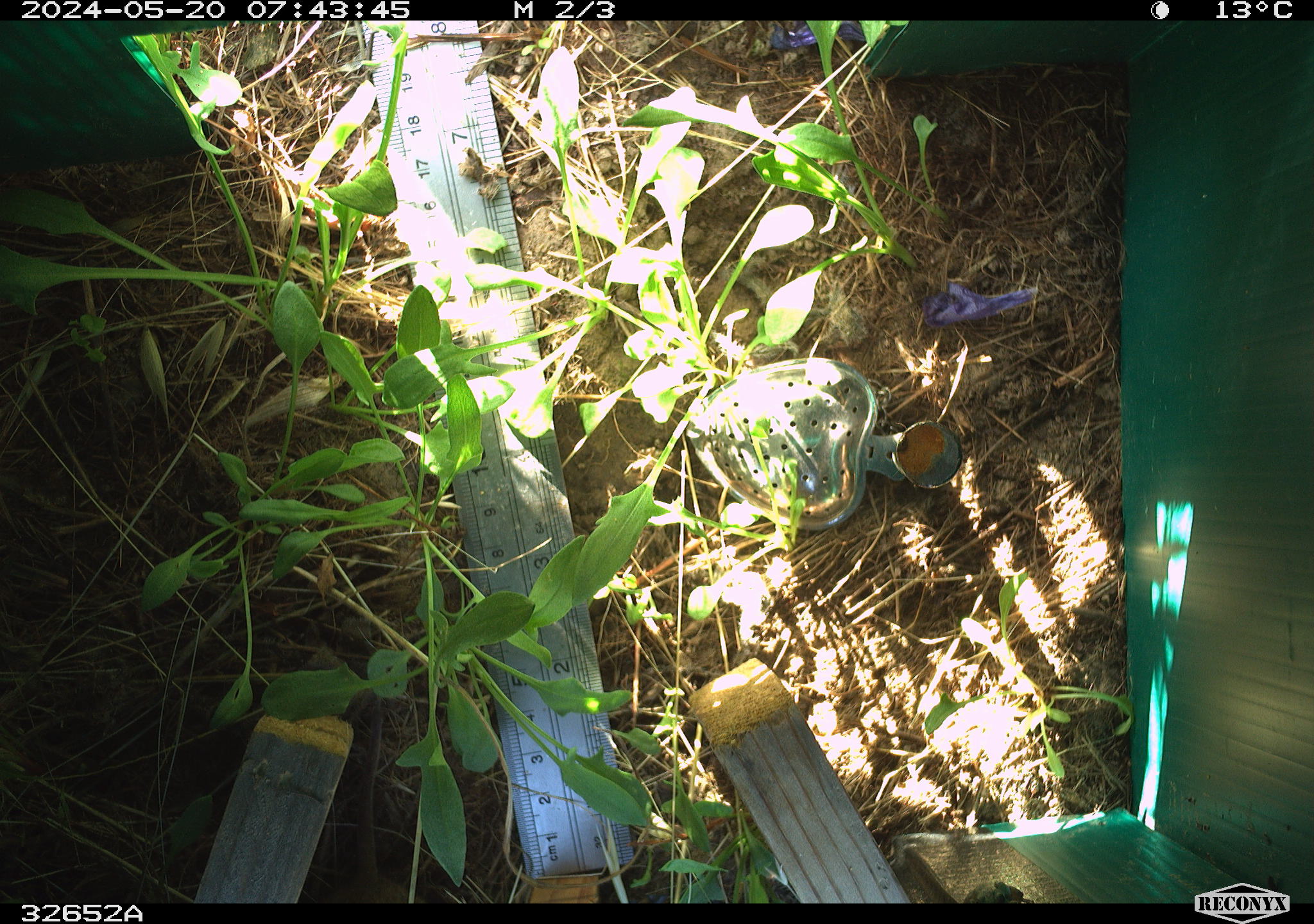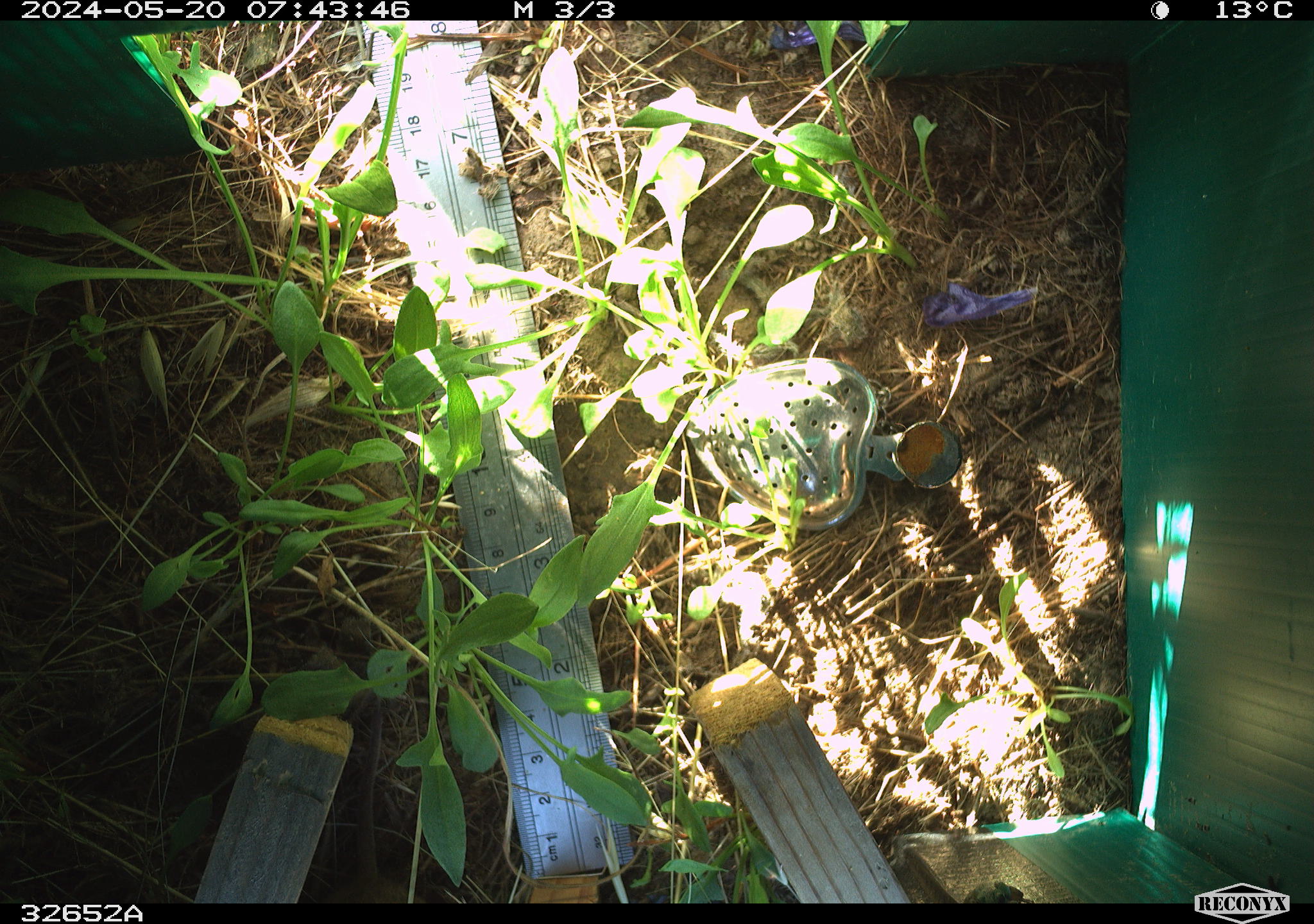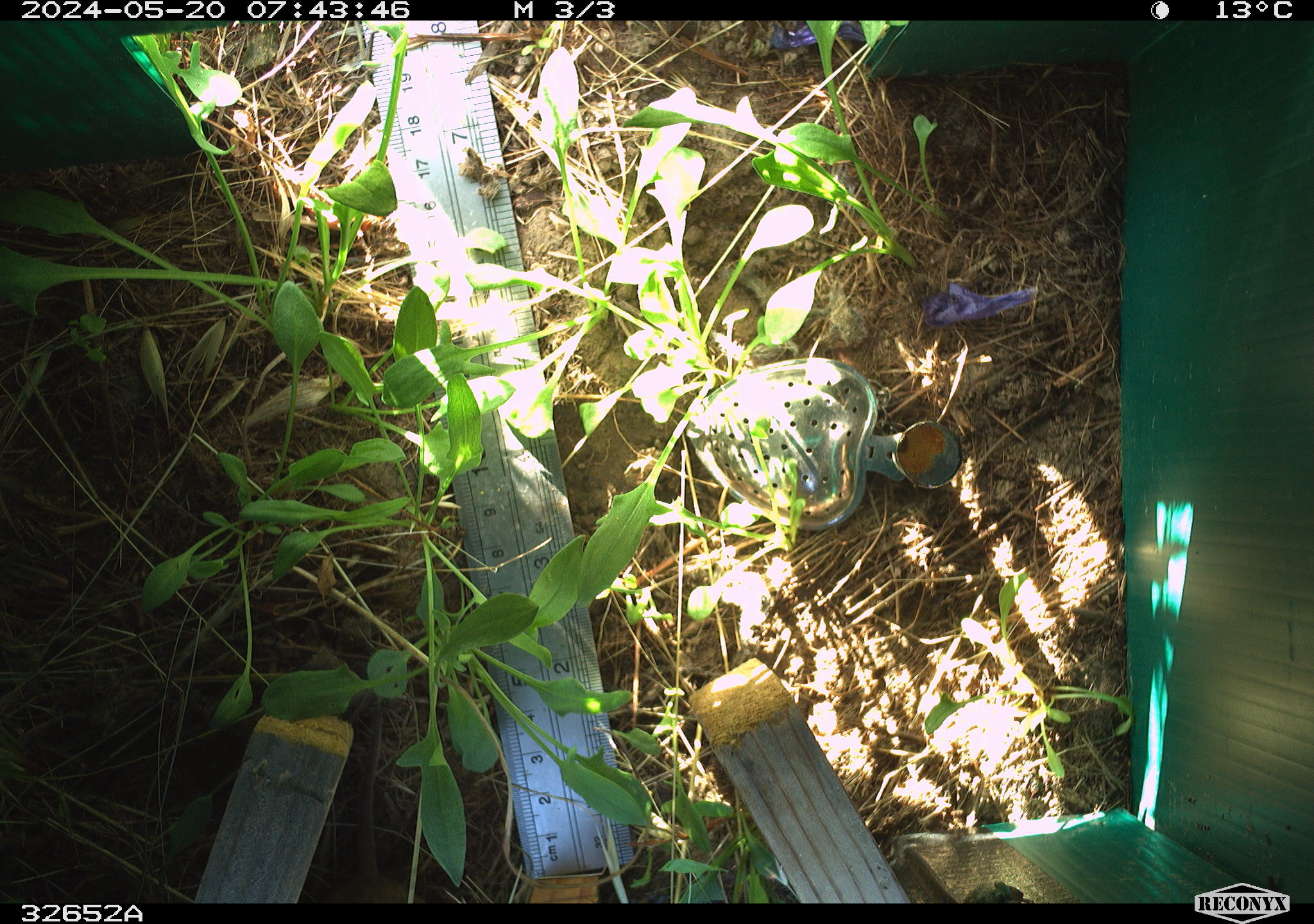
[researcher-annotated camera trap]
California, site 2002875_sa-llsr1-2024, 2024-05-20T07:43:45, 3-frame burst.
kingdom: Animalia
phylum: Chordata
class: Mammalia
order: Rodentia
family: Cricetidae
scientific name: Arvicolinae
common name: voles, lemmings, and muskrats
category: arvicolinae subfamily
Arvicolinae subfamily (voles, lemmings, and muskrats) (Arvicolinae).